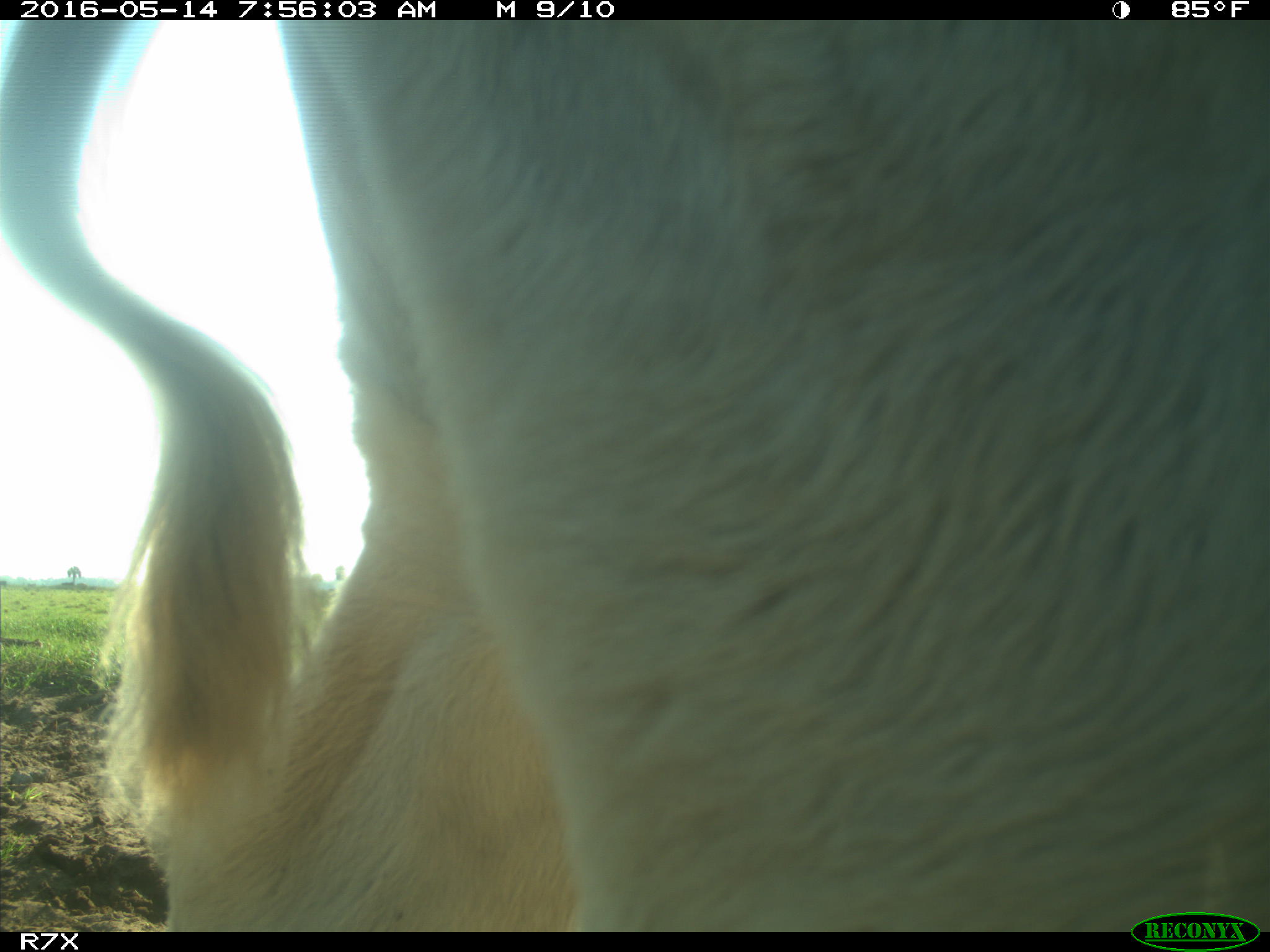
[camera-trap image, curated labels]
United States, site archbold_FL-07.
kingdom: Animalia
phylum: Chordata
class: Mammalia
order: Artiodactyla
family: Bovidae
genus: Bos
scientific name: Bos taurus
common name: domestic cow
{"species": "Bos taurus (domestic cow)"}